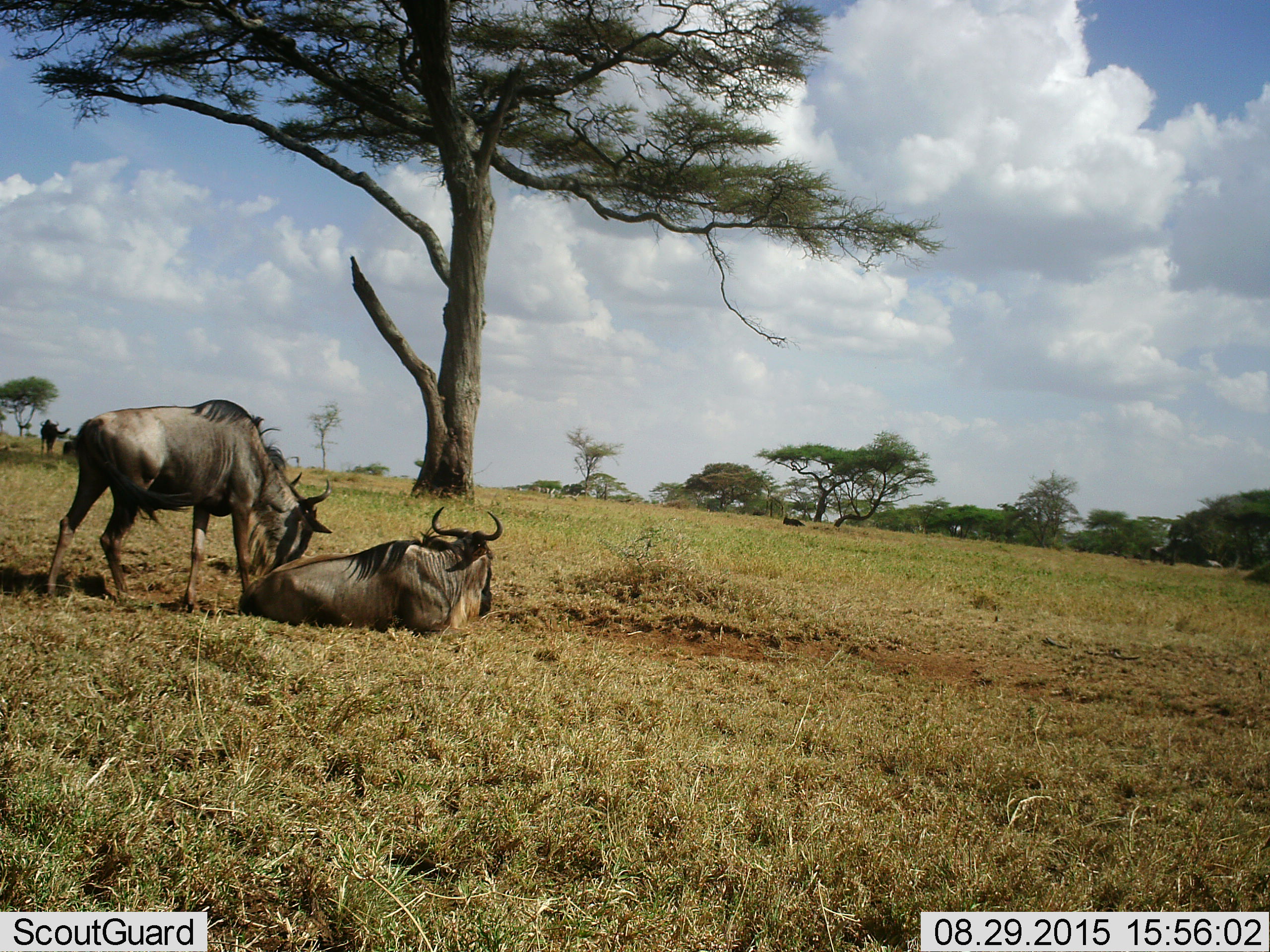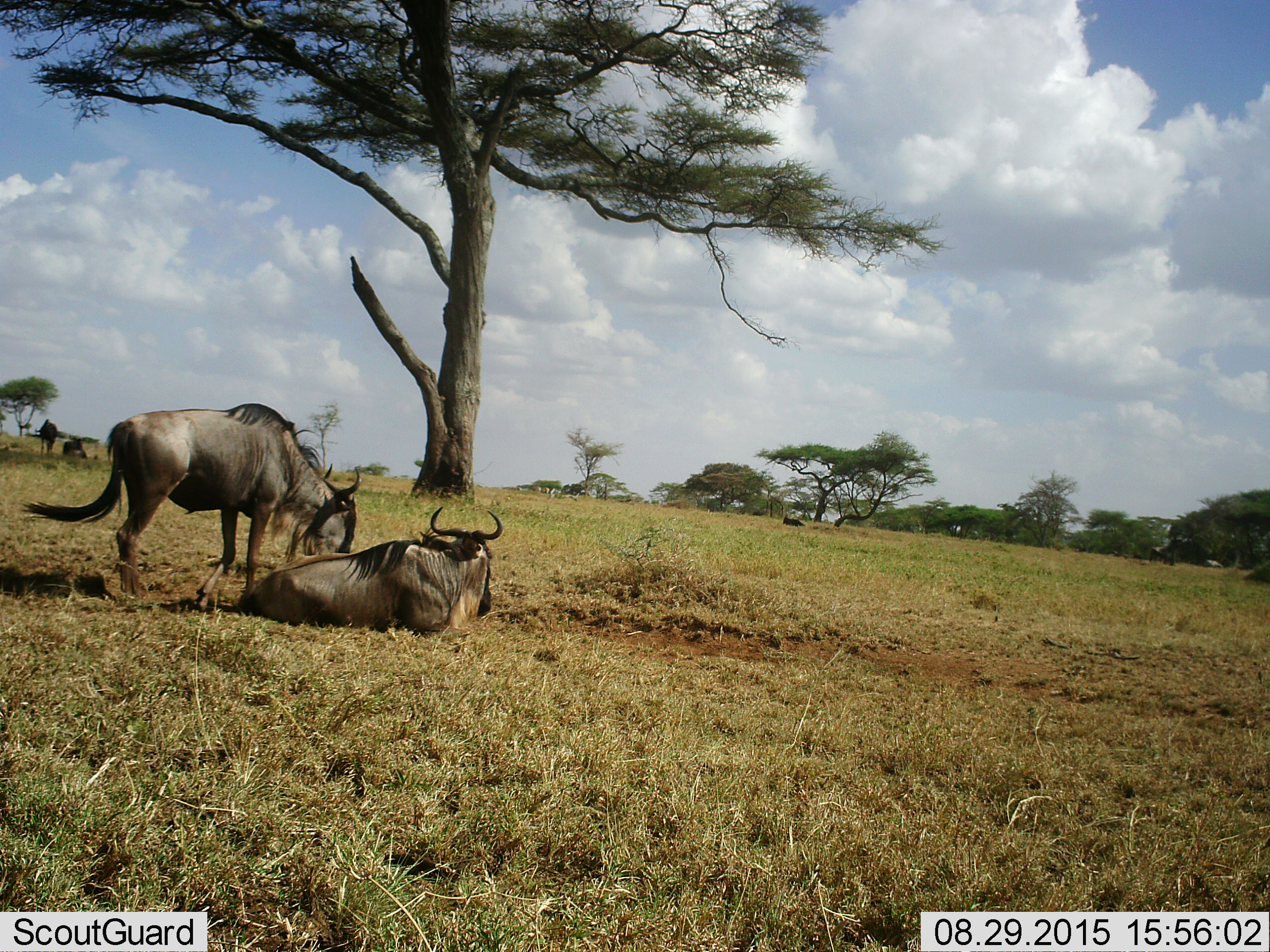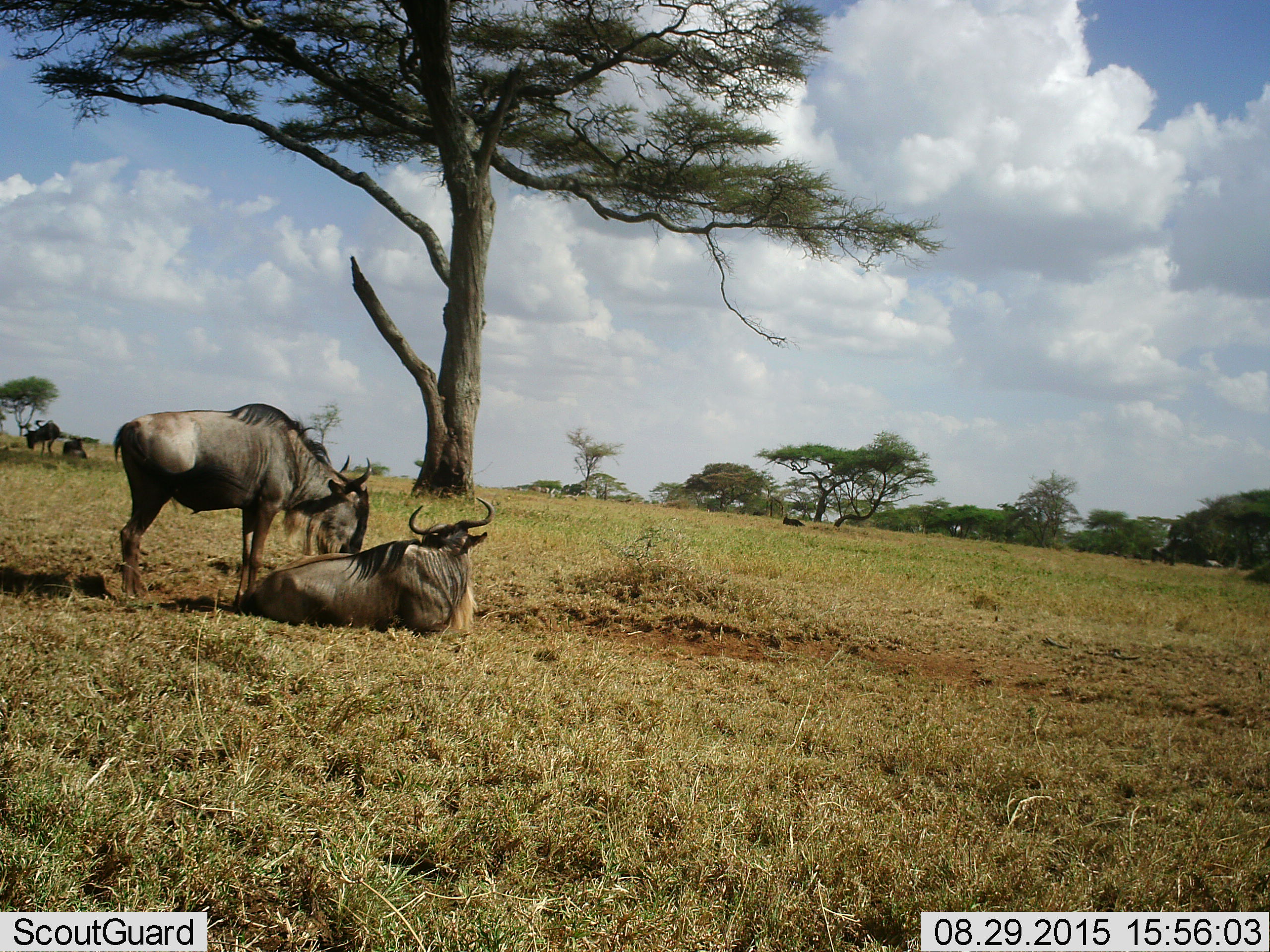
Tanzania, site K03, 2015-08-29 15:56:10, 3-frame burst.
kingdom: Animalia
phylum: Chordata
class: Mammalia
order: Artiodactyla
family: Bovidae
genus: Connochaetes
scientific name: Connochaetes taurinus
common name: blue wildebeest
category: wildebeest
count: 4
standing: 70%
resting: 90%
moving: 40%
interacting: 20%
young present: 0%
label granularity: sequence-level